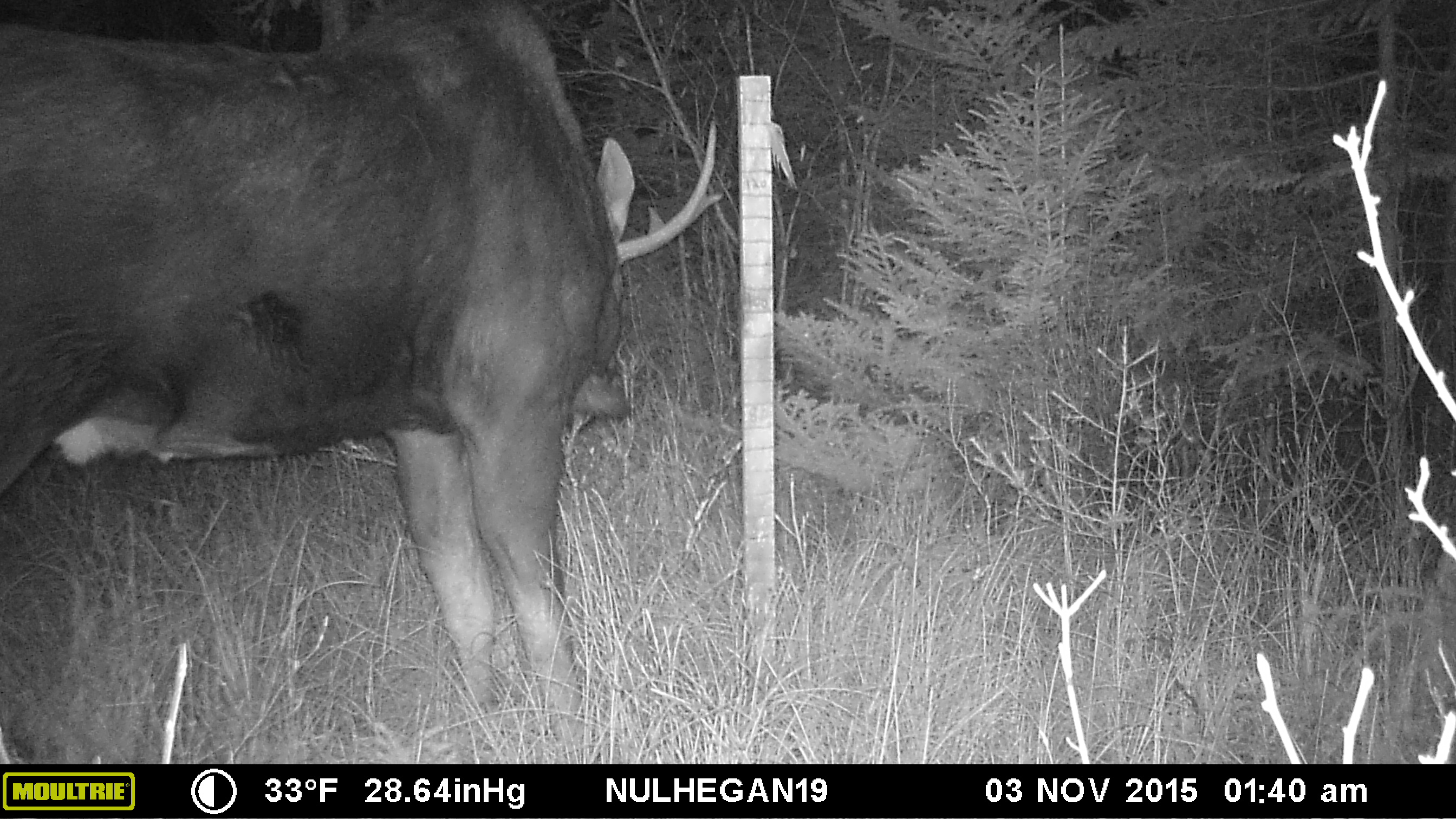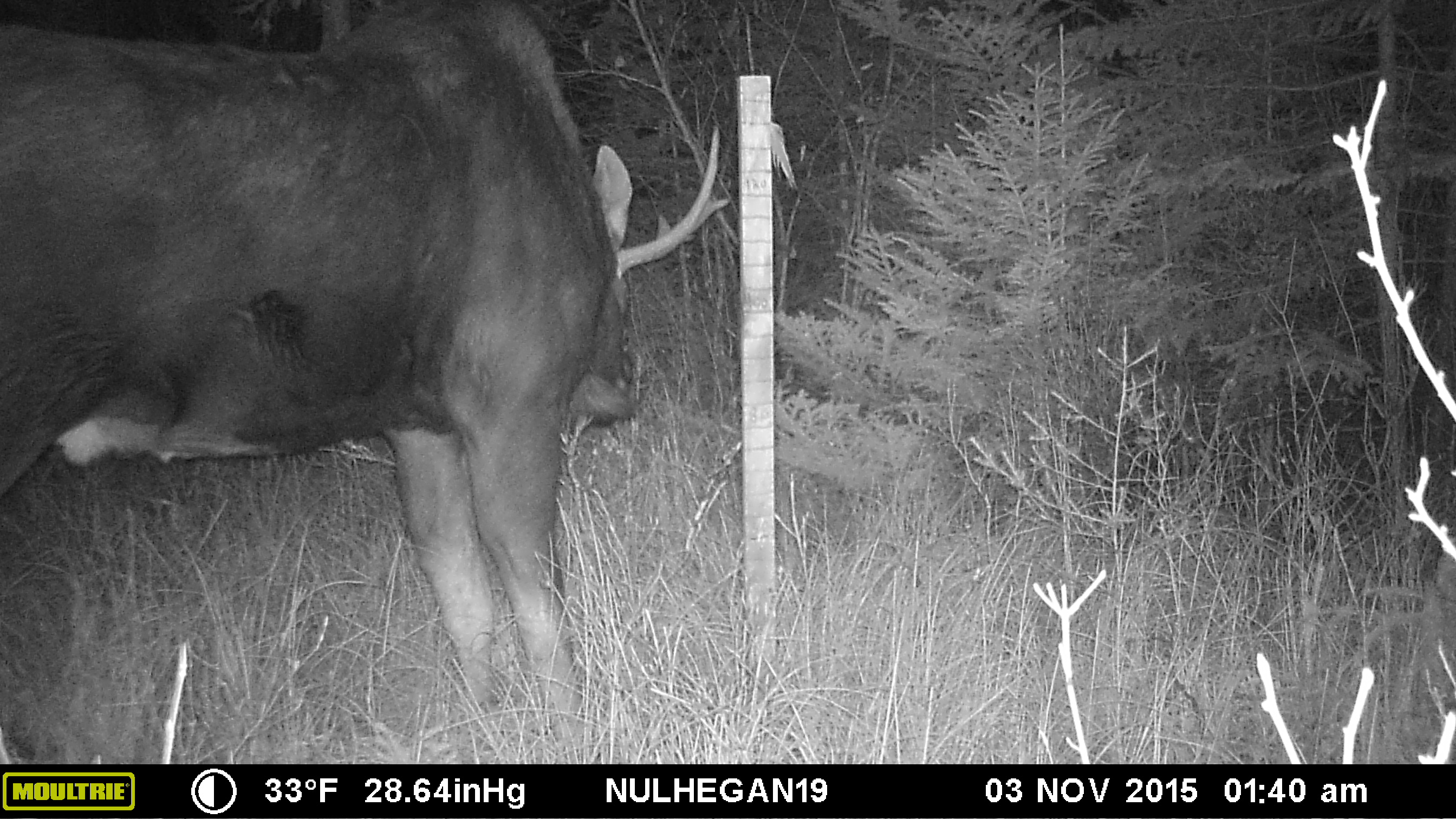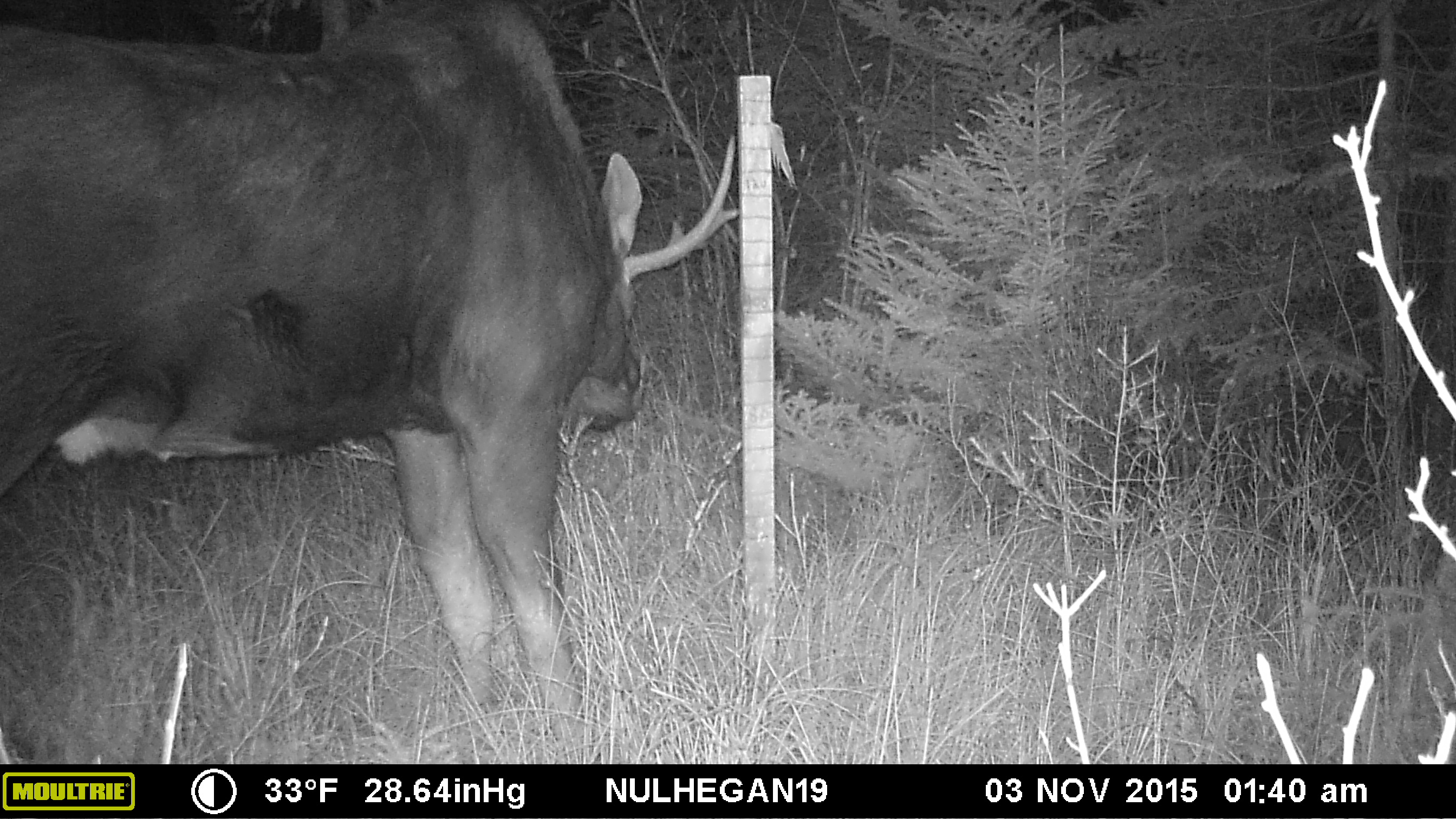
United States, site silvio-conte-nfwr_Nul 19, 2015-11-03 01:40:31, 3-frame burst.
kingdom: Animalia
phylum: Chordata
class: Mammalia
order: Artiodactyla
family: Cervidae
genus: Alces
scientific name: Alces alces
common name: moose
Moose (Alces alces).